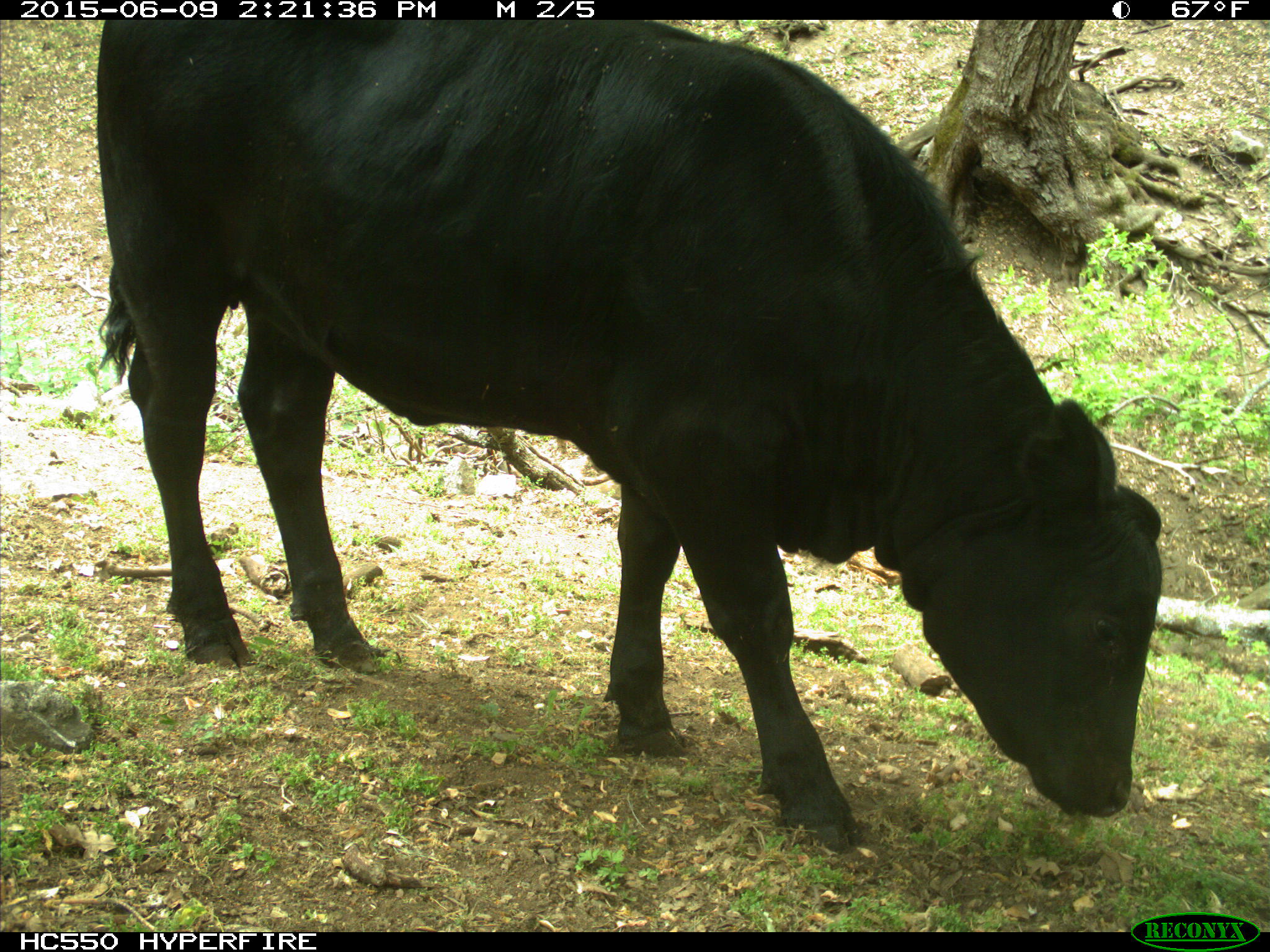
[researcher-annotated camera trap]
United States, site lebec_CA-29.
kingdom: Animalia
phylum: Chordata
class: Mammalia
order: Artiodactyla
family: Bovidae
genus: Bos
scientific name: Bos taurus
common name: domestic cow